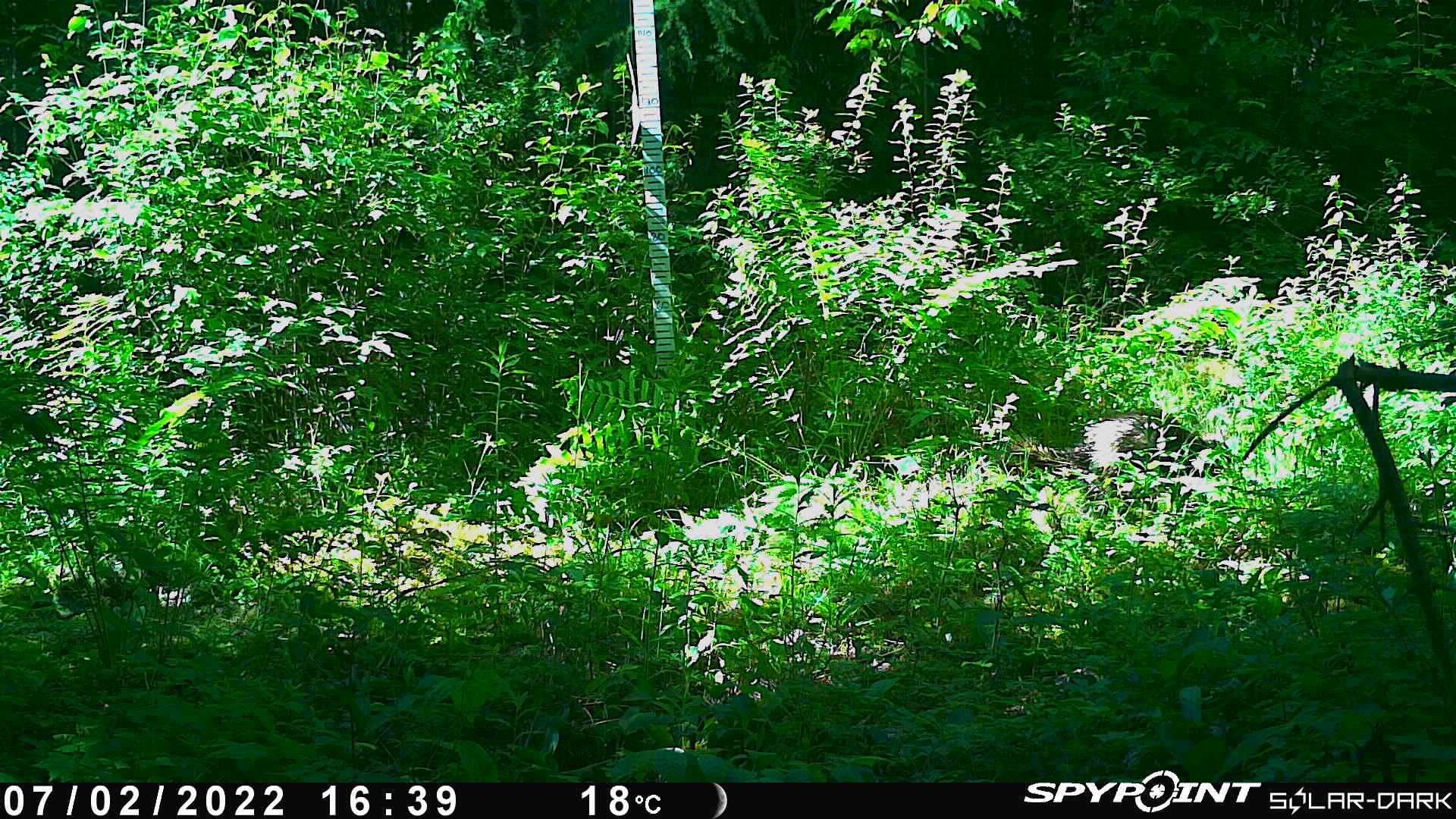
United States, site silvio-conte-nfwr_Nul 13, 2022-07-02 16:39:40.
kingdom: Animalia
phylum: Chordata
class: Mammalia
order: Rodentia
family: Erethizontidae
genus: Erethizon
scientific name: Erethizon dorsatum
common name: porcupine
Porcupine (Erethizon dorsatum).